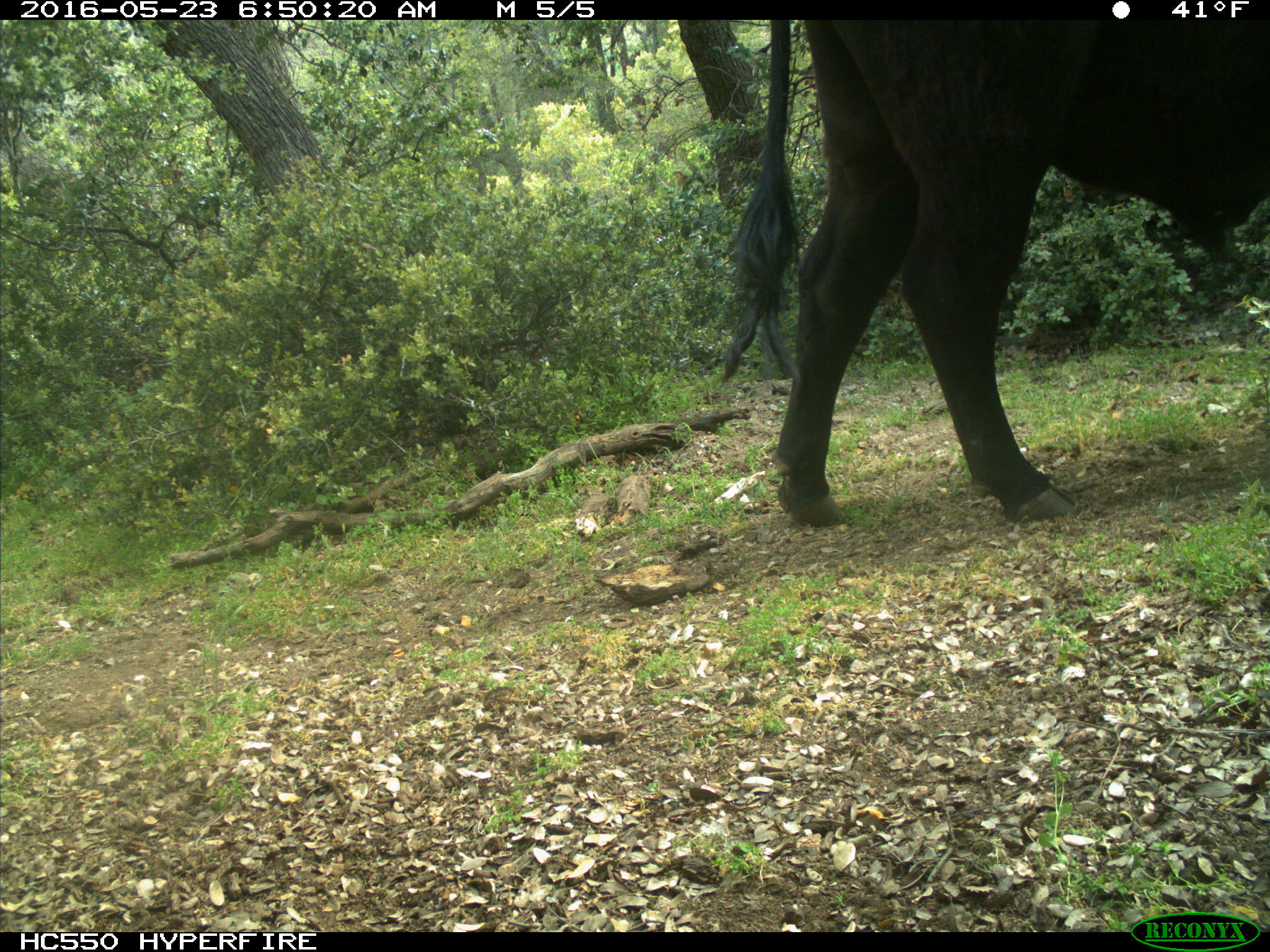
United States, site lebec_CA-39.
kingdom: Animalia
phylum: Chordata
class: Mammalia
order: Artiodactyla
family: Bovidae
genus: Bos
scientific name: Bos taurus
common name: domestic cow